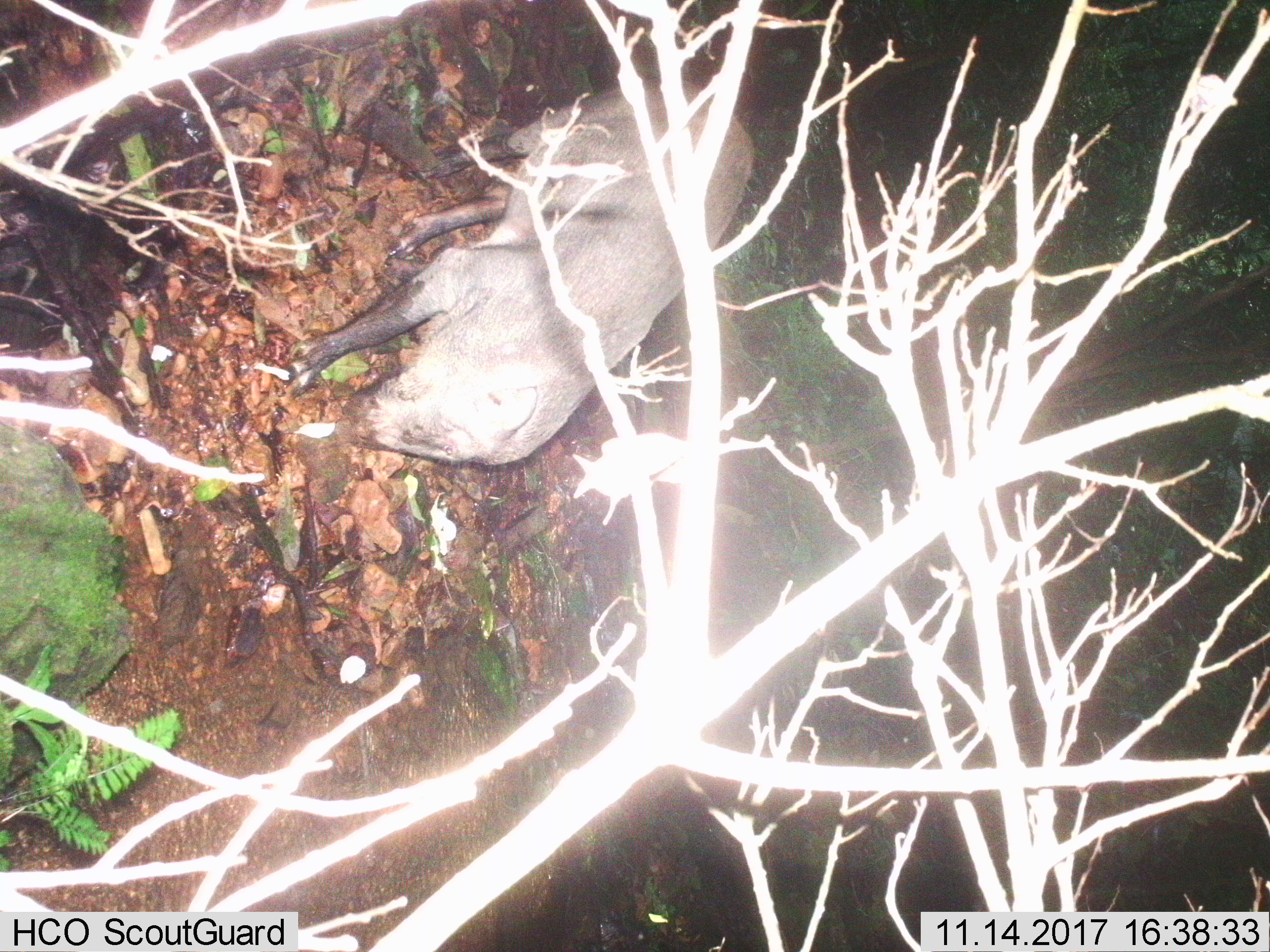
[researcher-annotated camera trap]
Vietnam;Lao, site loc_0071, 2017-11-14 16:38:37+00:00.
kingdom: Animalia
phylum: Chordata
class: Mammalia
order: Artiodactyla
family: Suidae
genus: Sus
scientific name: Sus scrofa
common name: eurasian wild pig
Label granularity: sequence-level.